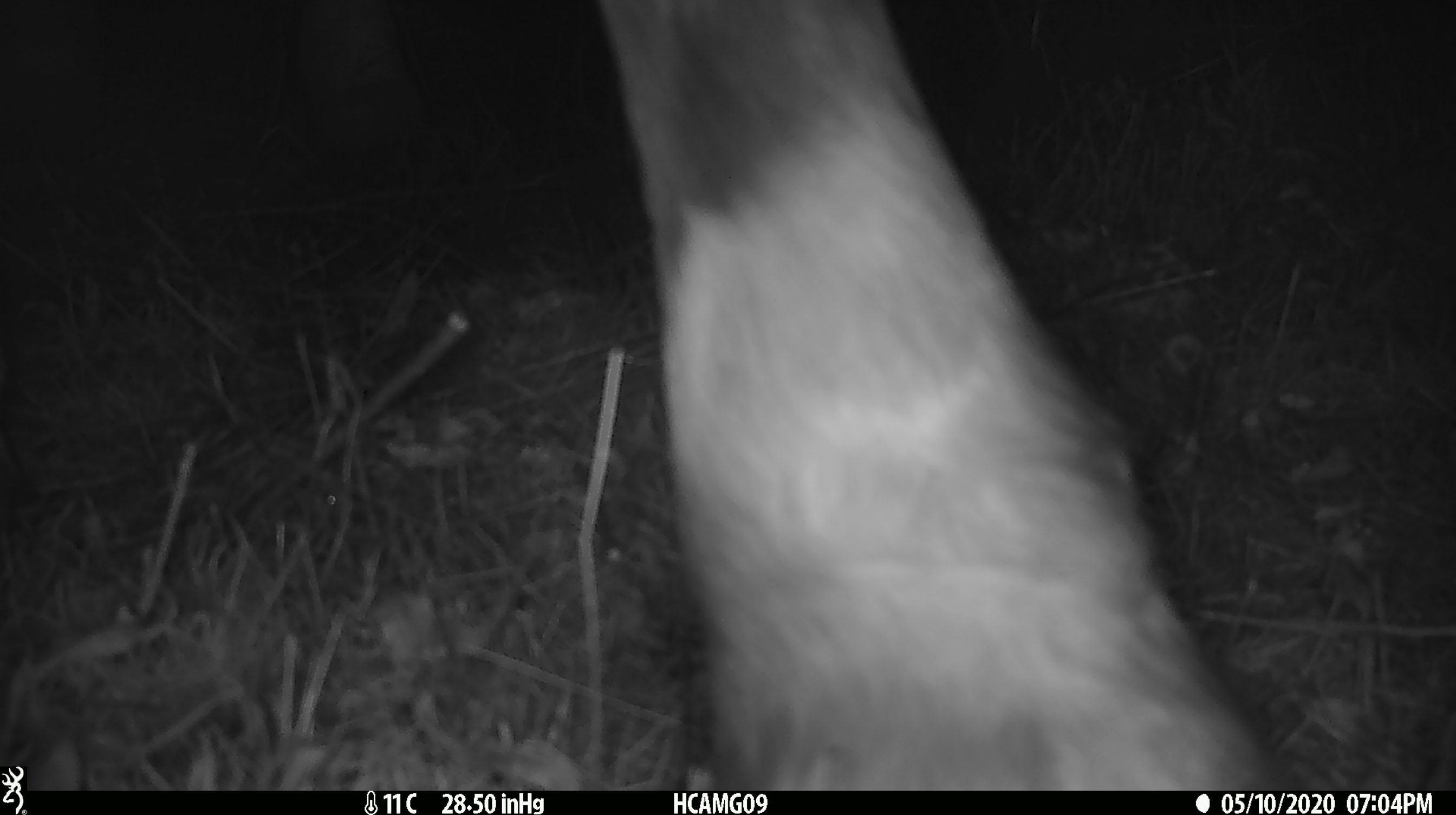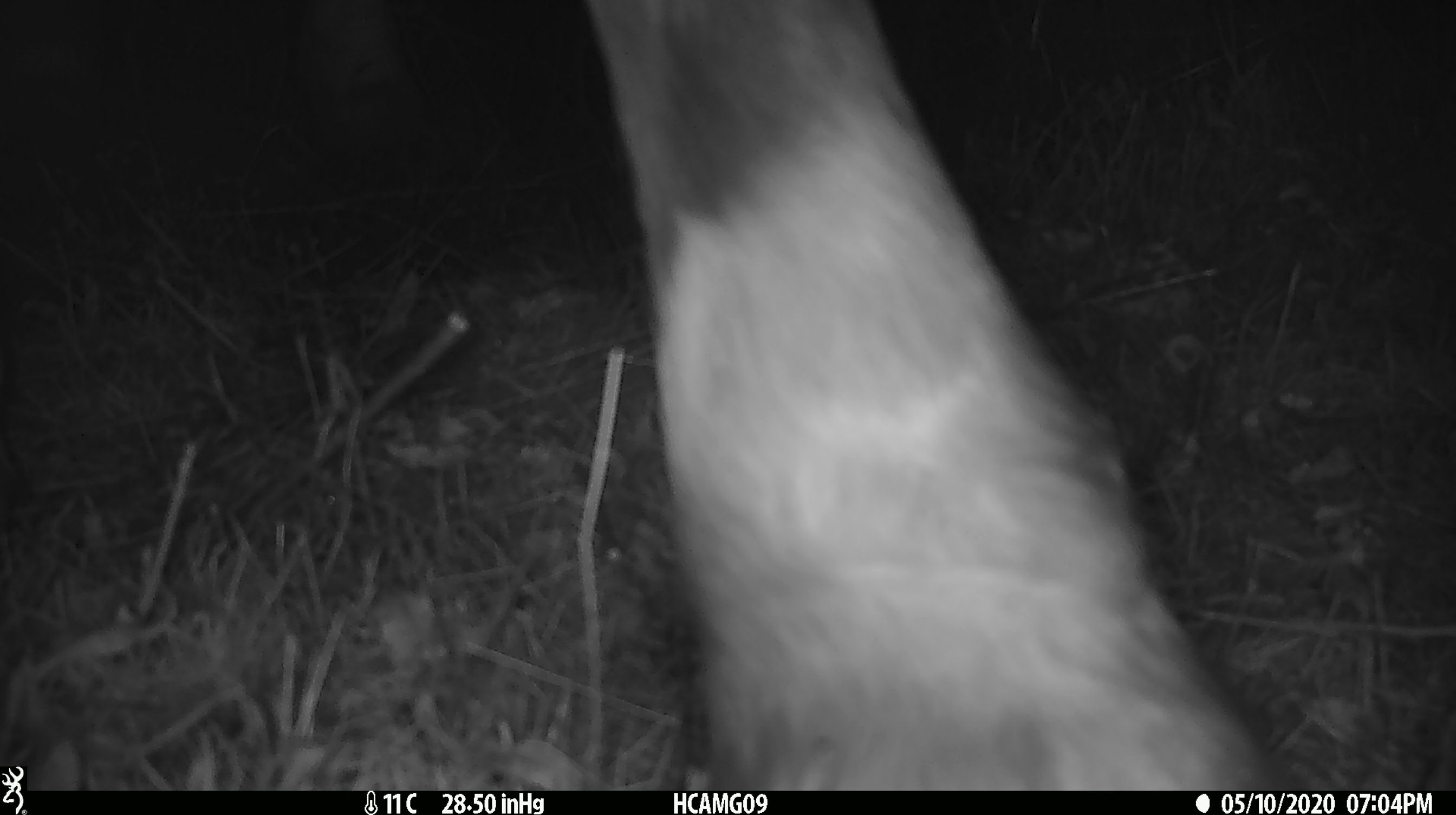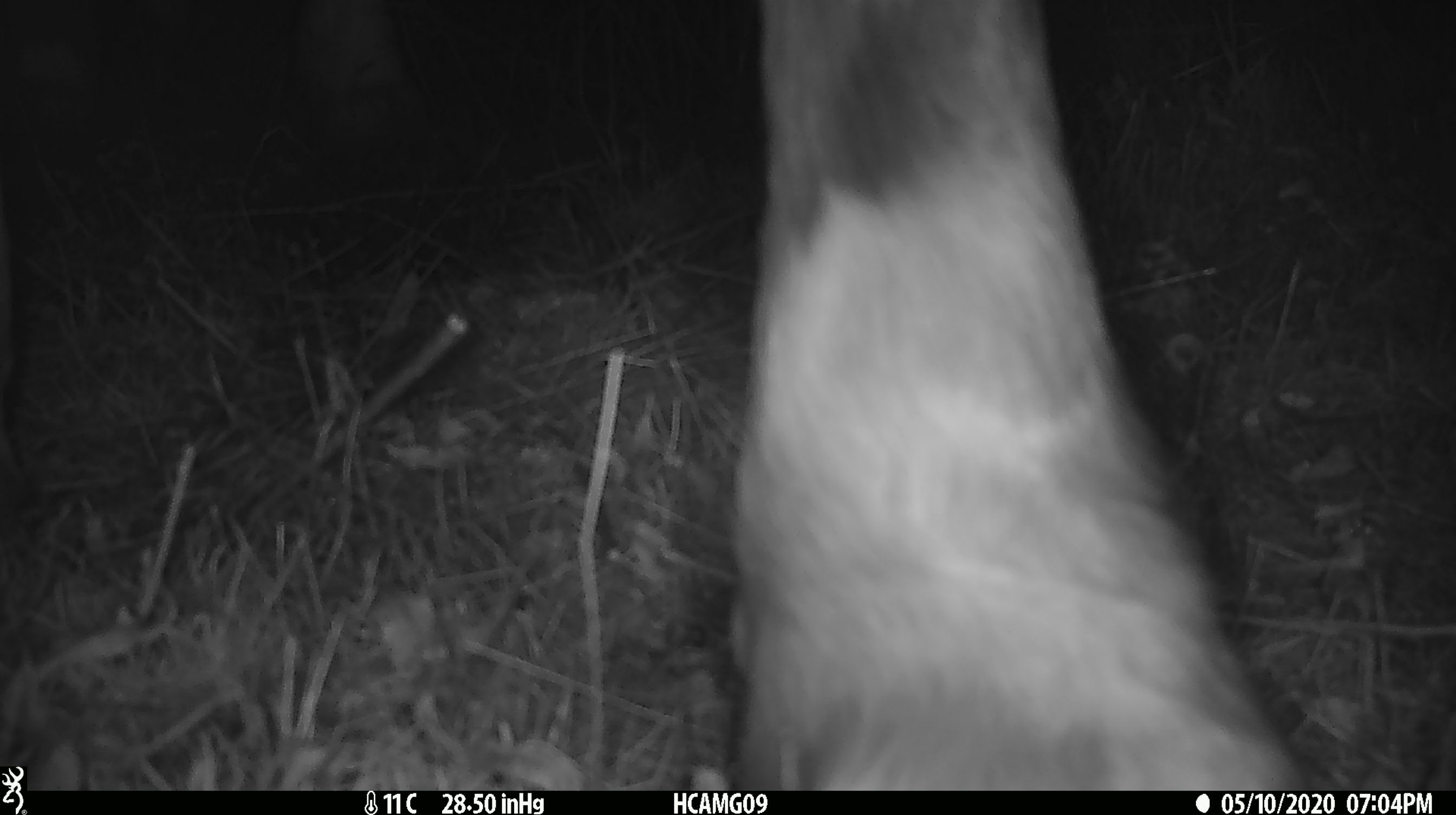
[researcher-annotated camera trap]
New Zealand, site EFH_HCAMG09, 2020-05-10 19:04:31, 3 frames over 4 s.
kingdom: Animalia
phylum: Chordata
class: Mammalia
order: Artiodactyla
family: Bovidae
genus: Bos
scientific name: Bos taurus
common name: domestic cow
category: cow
Cow (domestic cow) (Bos taurus).